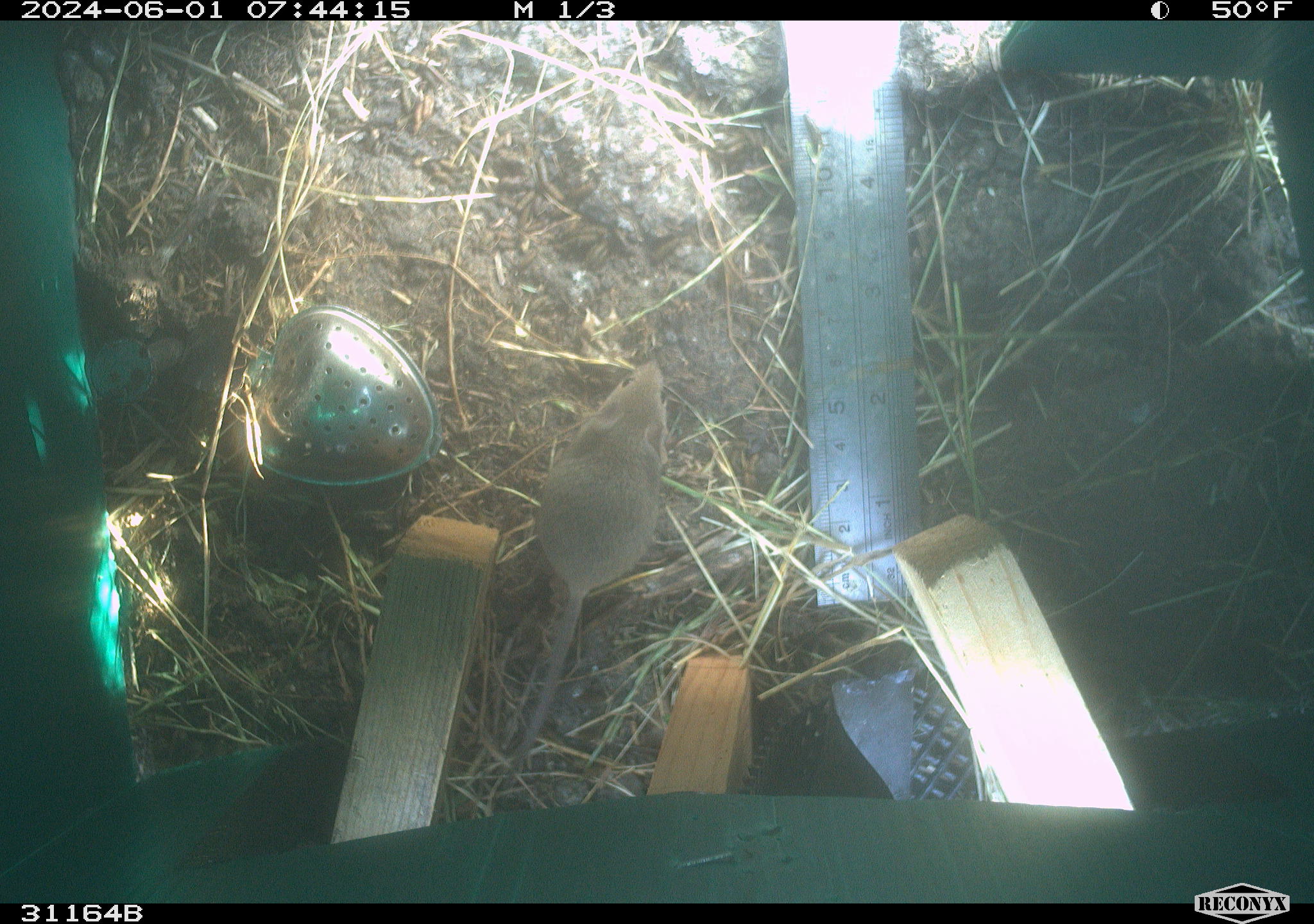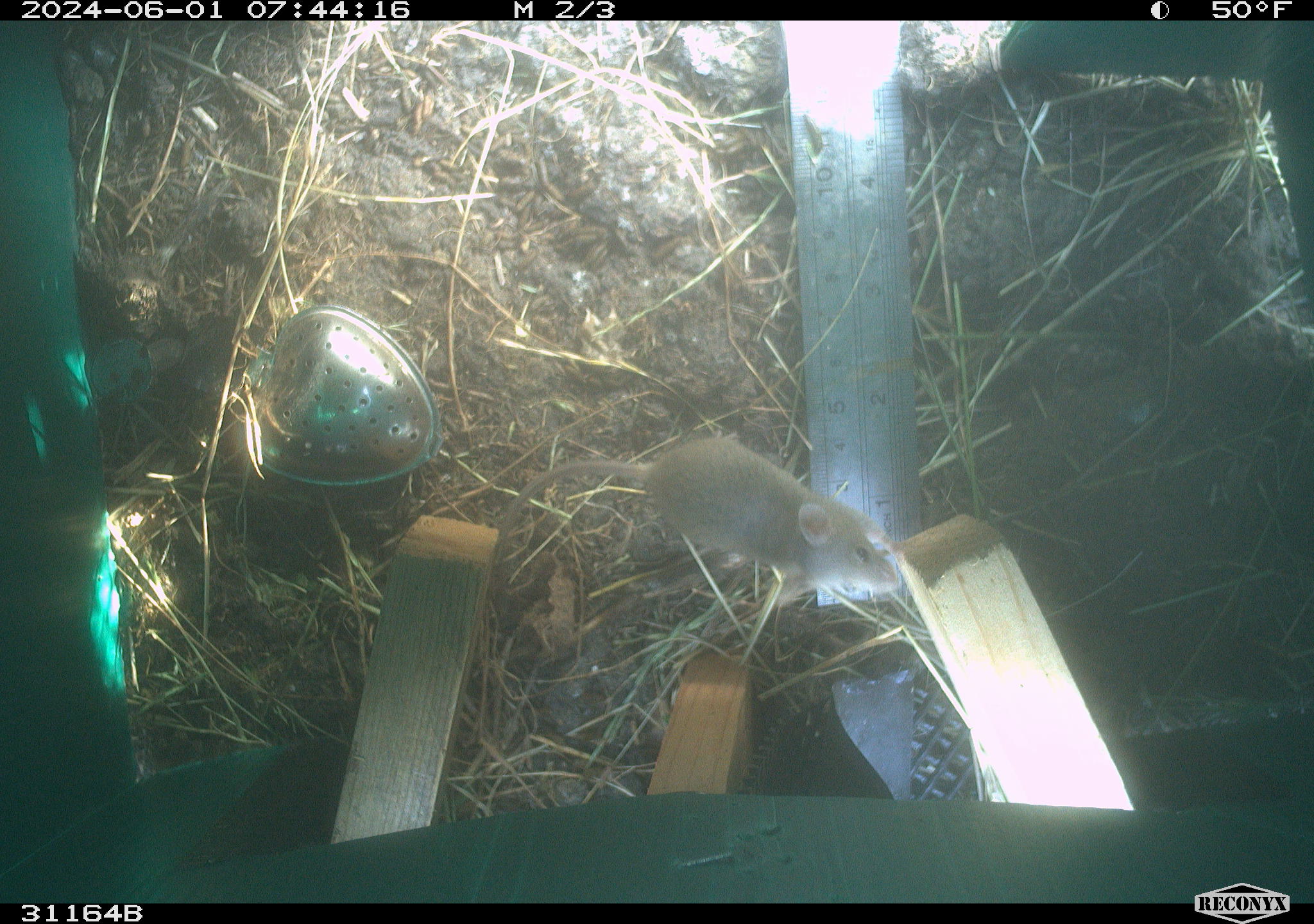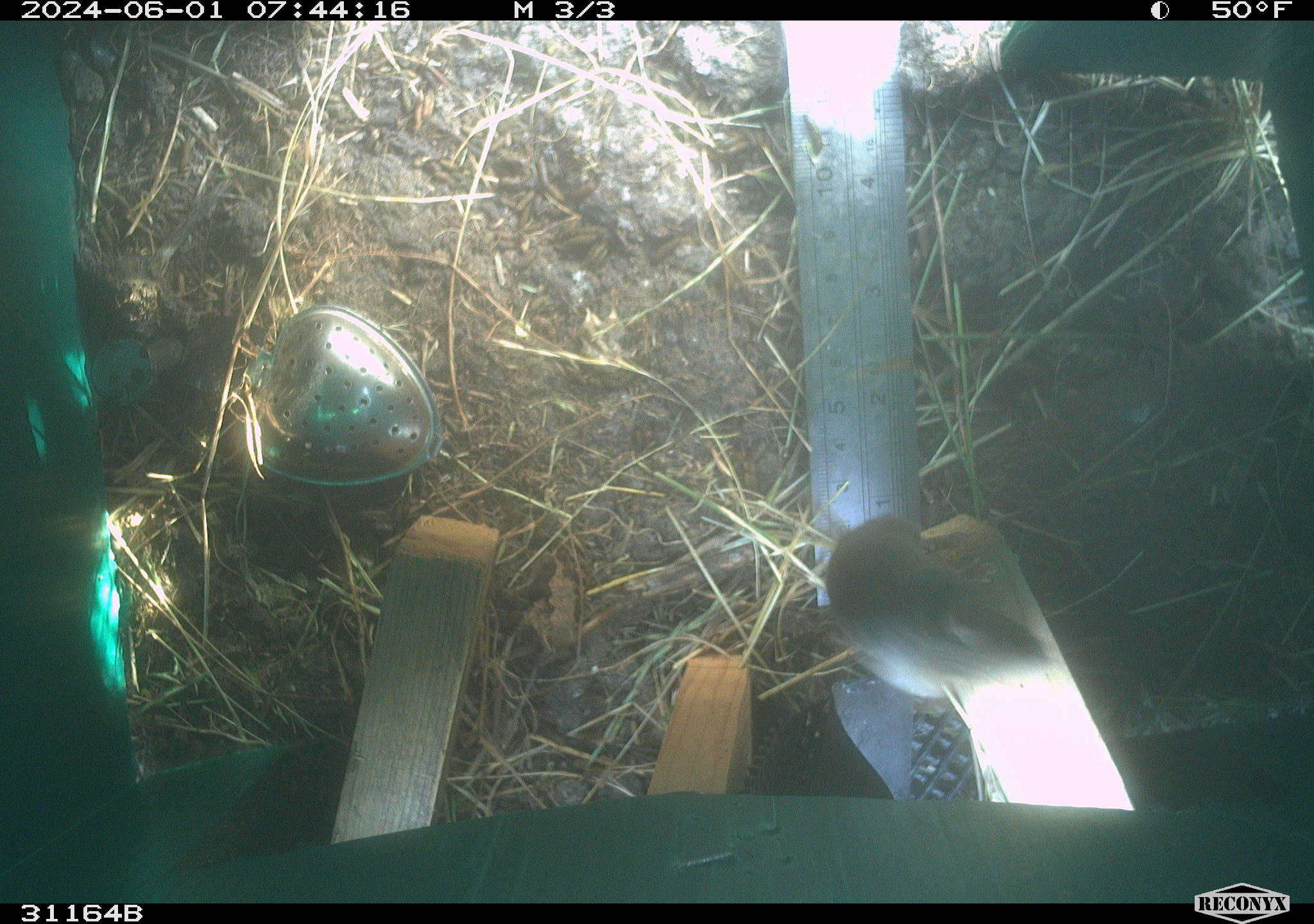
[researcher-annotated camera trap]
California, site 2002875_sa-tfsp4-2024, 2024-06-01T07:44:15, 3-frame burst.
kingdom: Animalia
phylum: Chordata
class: Mammalia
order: Rodentia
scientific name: Rodentia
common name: mouse species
Mouse species (Rodentia).